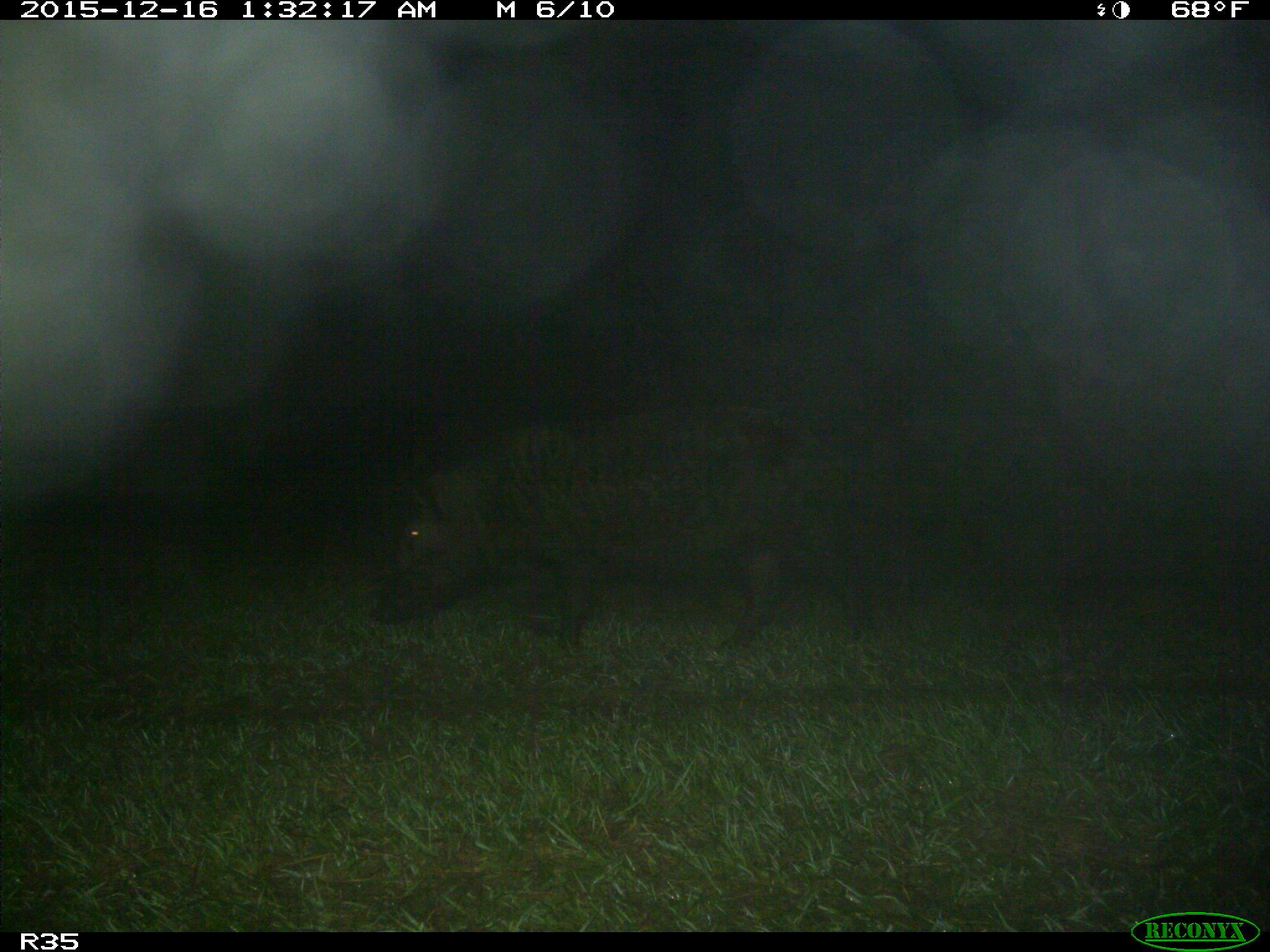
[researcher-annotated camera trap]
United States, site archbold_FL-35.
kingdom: Animalia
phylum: Chordata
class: Mammalia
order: Artiodactyla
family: Suidae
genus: Sus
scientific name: Sus scrofa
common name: wild boar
Sus scrofa (wild boar).